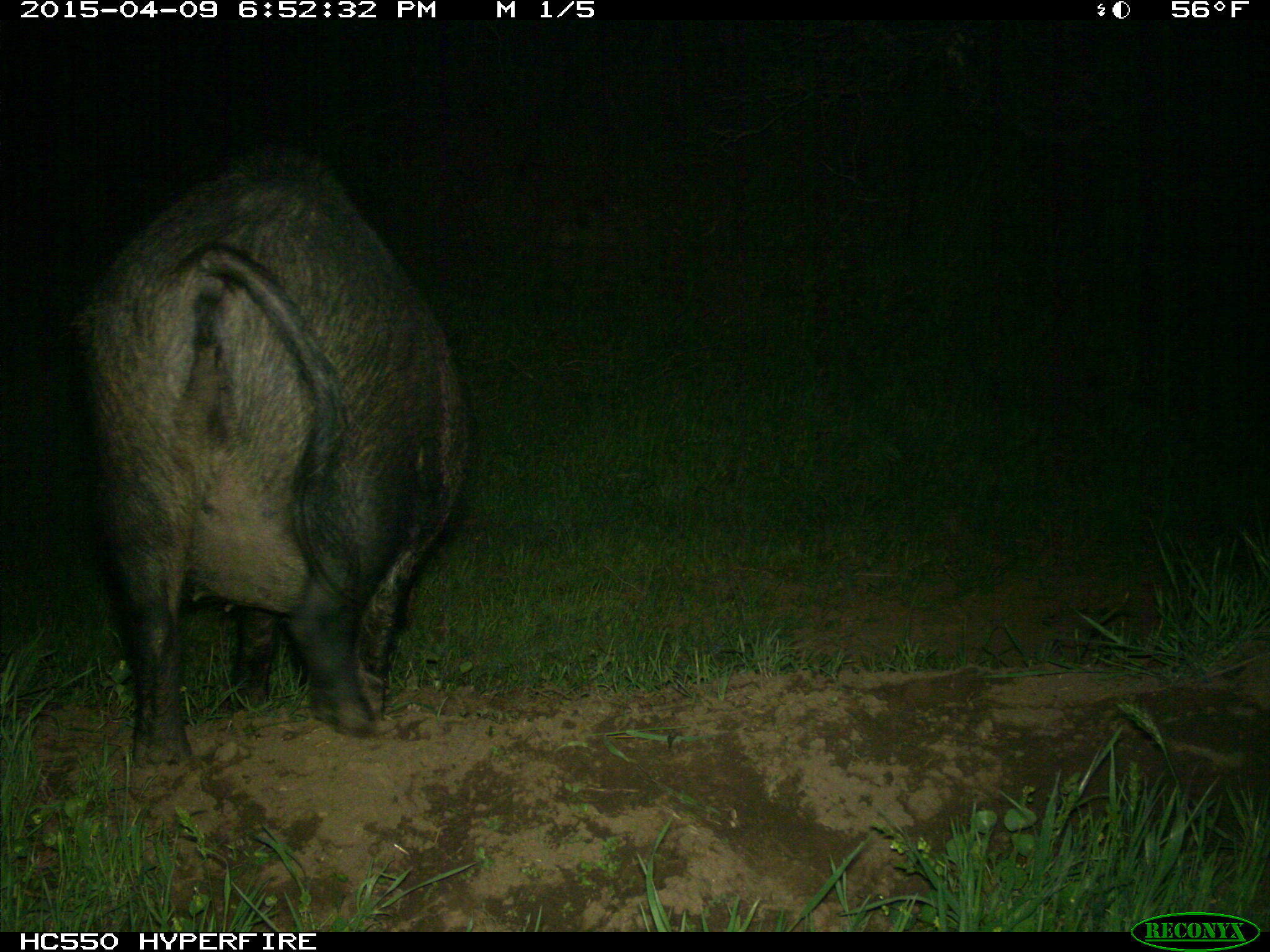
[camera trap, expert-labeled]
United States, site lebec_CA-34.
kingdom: Animalia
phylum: Chordata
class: Mammalia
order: Artiodactyla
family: Suidae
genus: Sus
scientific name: Sus scrofa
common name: wild boar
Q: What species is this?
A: Sus scrofa (wild boar).